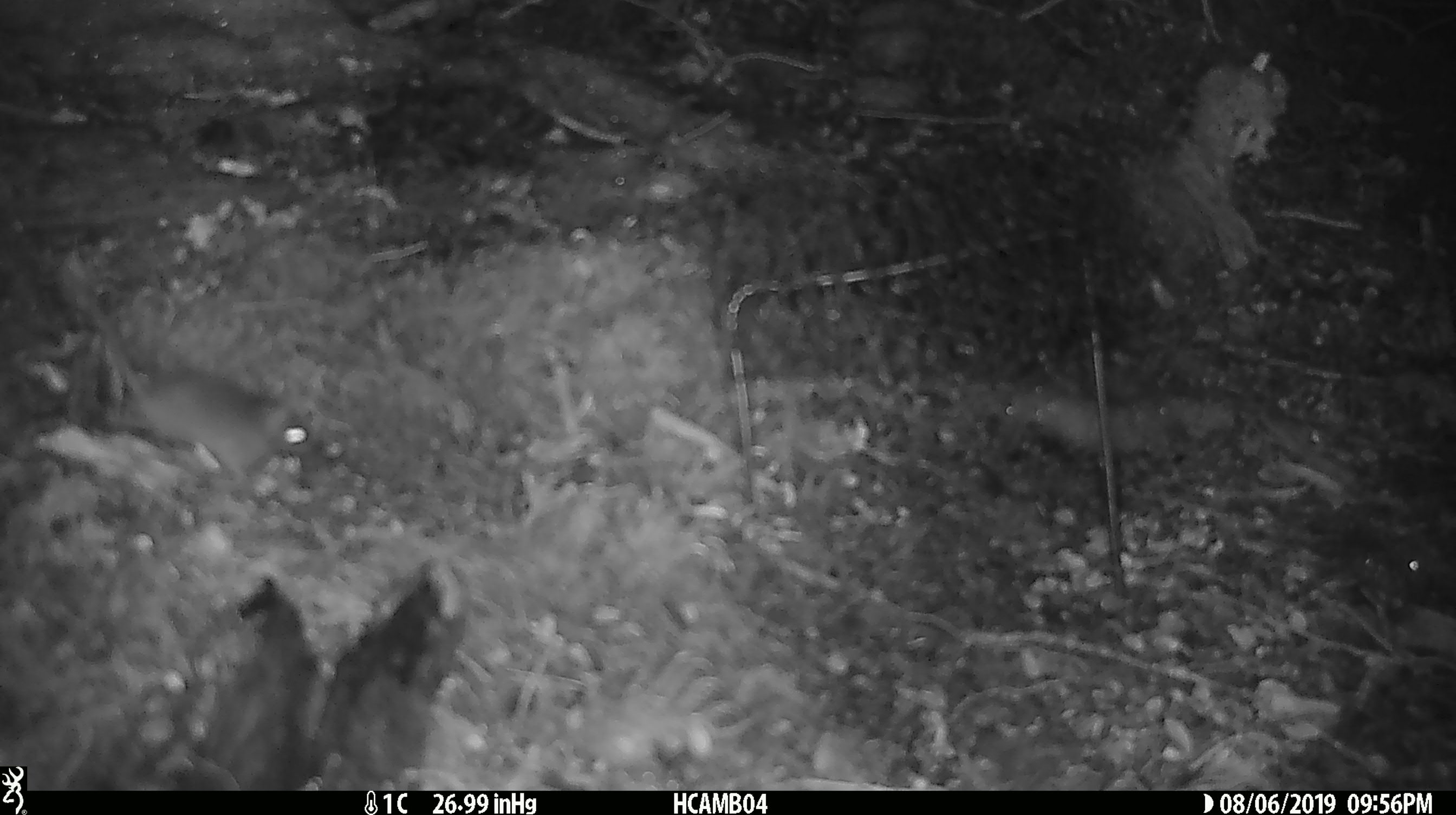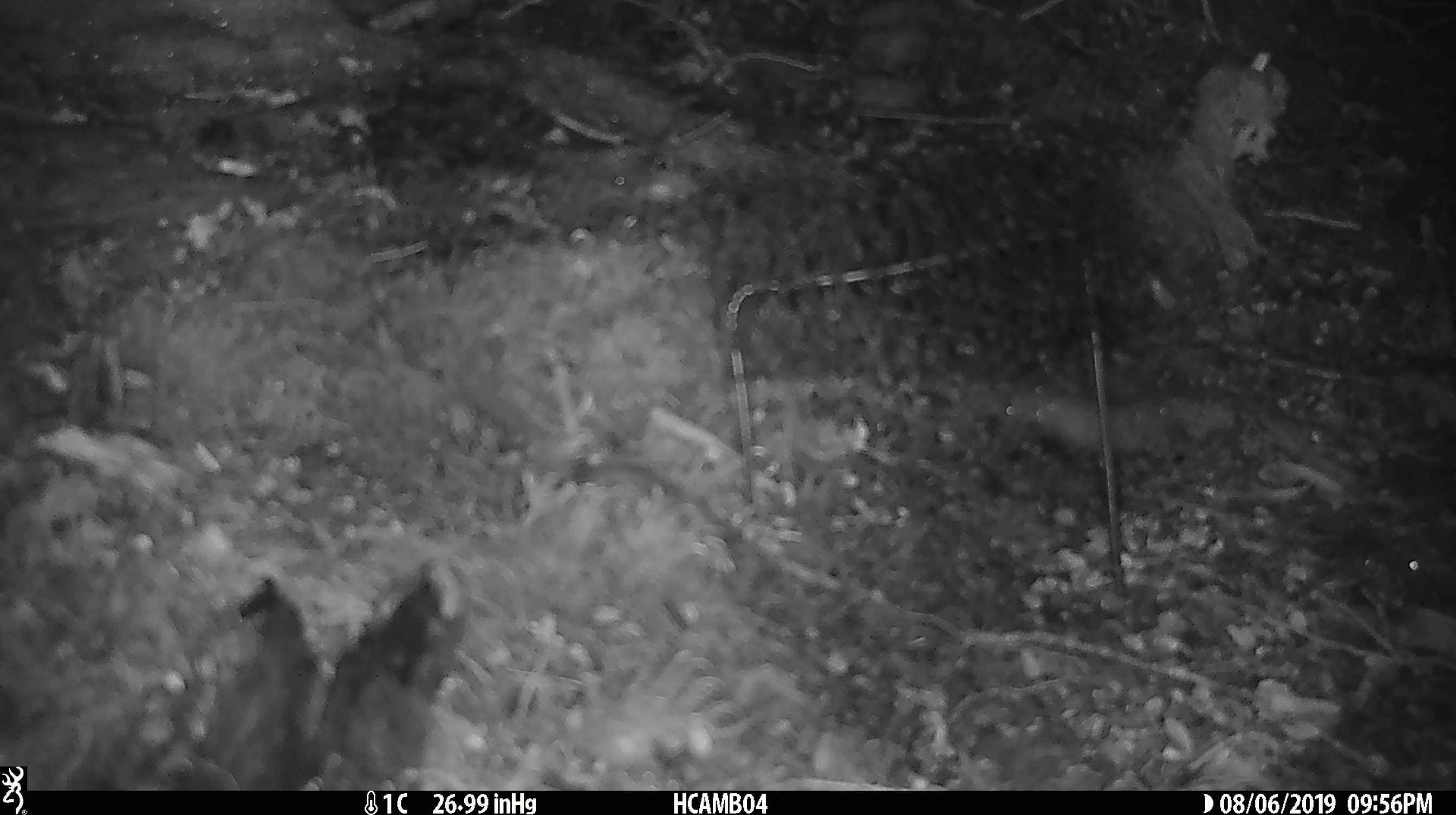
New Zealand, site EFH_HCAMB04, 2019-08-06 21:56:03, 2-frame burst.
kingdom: Animalia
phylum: Chordata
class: Mammalia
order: Rodentia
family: Muridae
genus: Mus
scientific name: Mus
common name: mouse